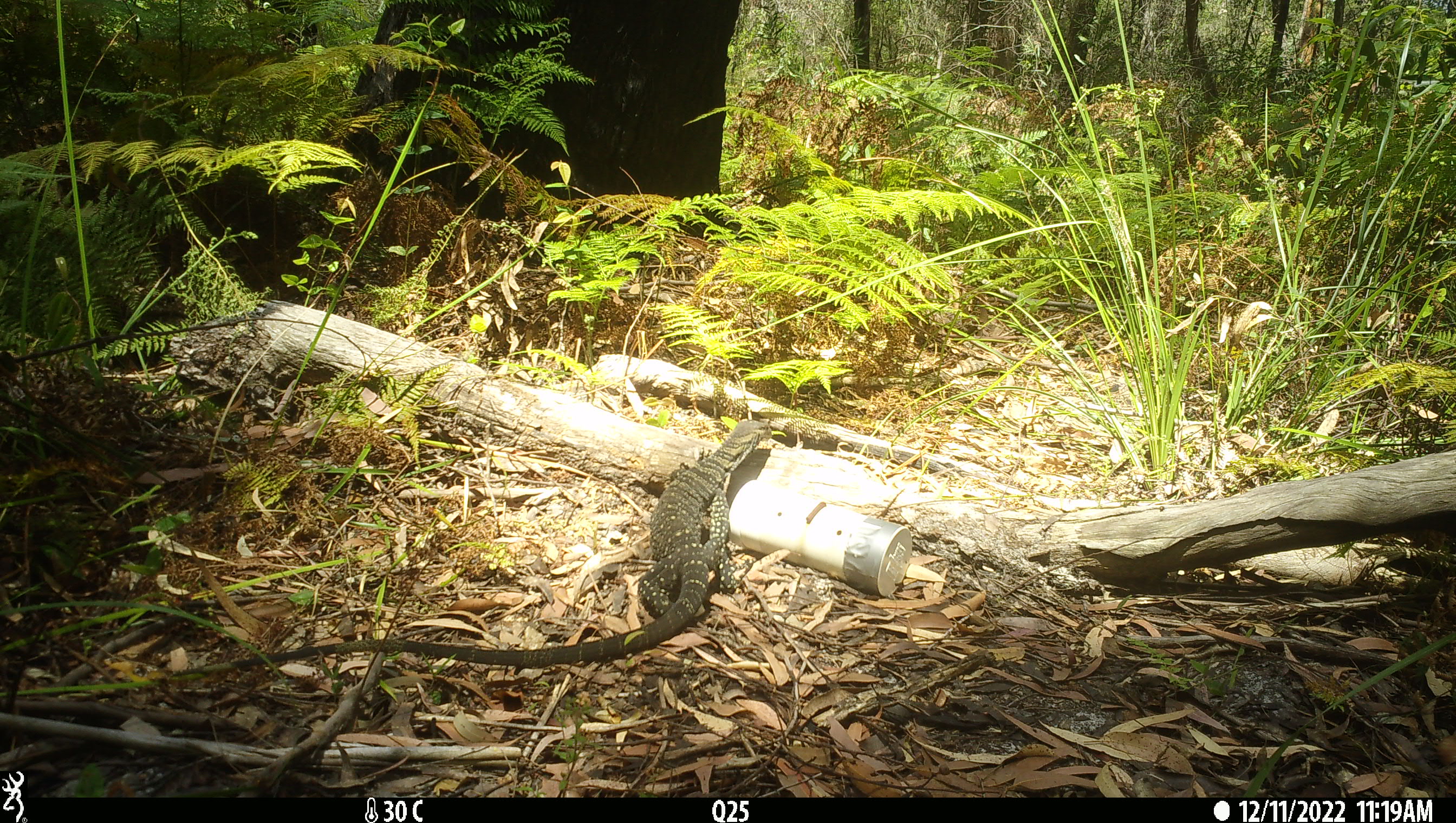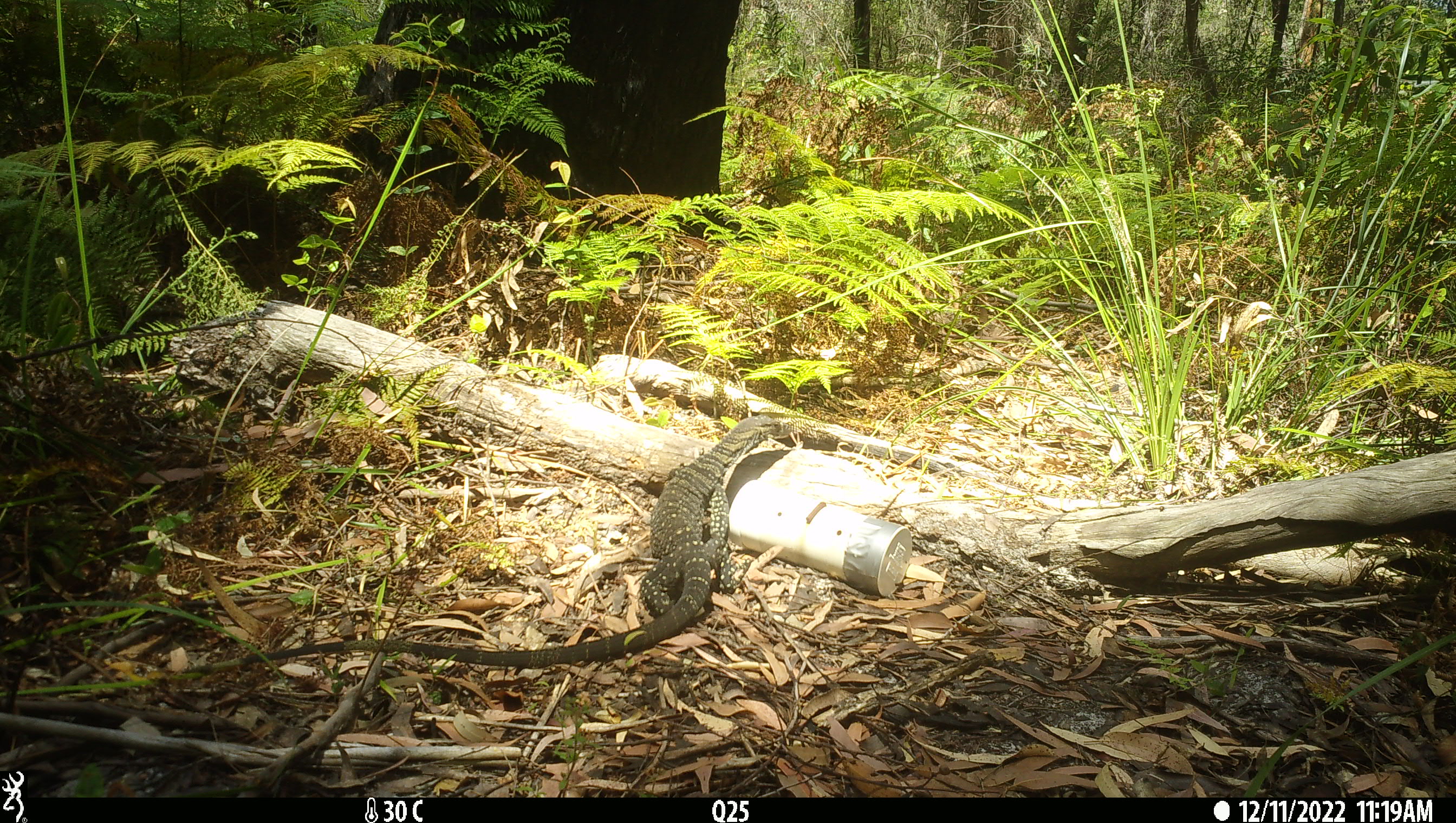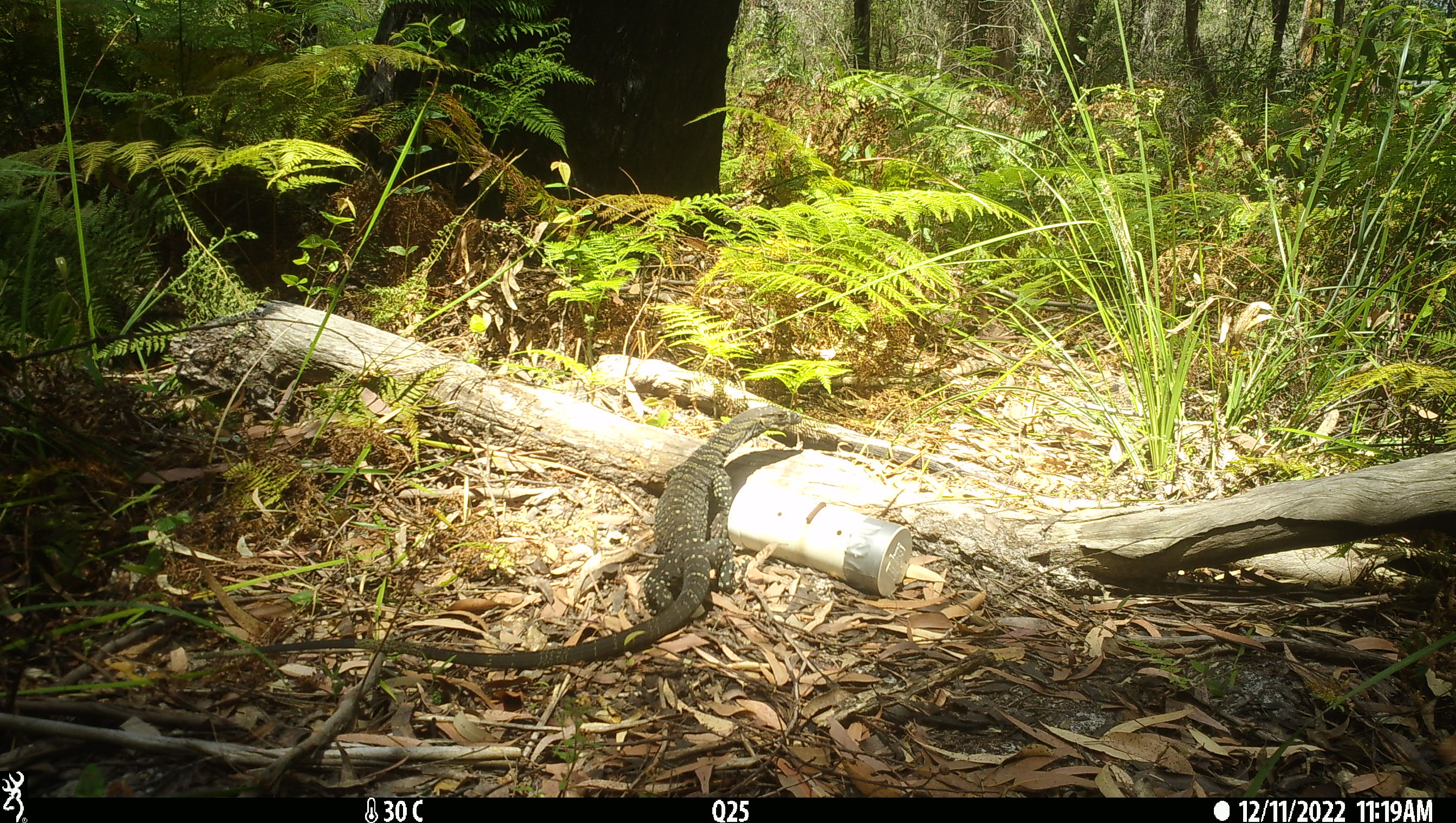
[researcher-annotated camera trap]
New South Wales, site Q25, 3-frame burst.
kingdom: Animalia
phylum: Chordata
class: Reptilia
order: Squamata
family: Varanidae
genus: Varanus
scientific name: Varanus varius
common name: lace monitor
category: goanna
Goanna (lace monitor) (Varanus varius).